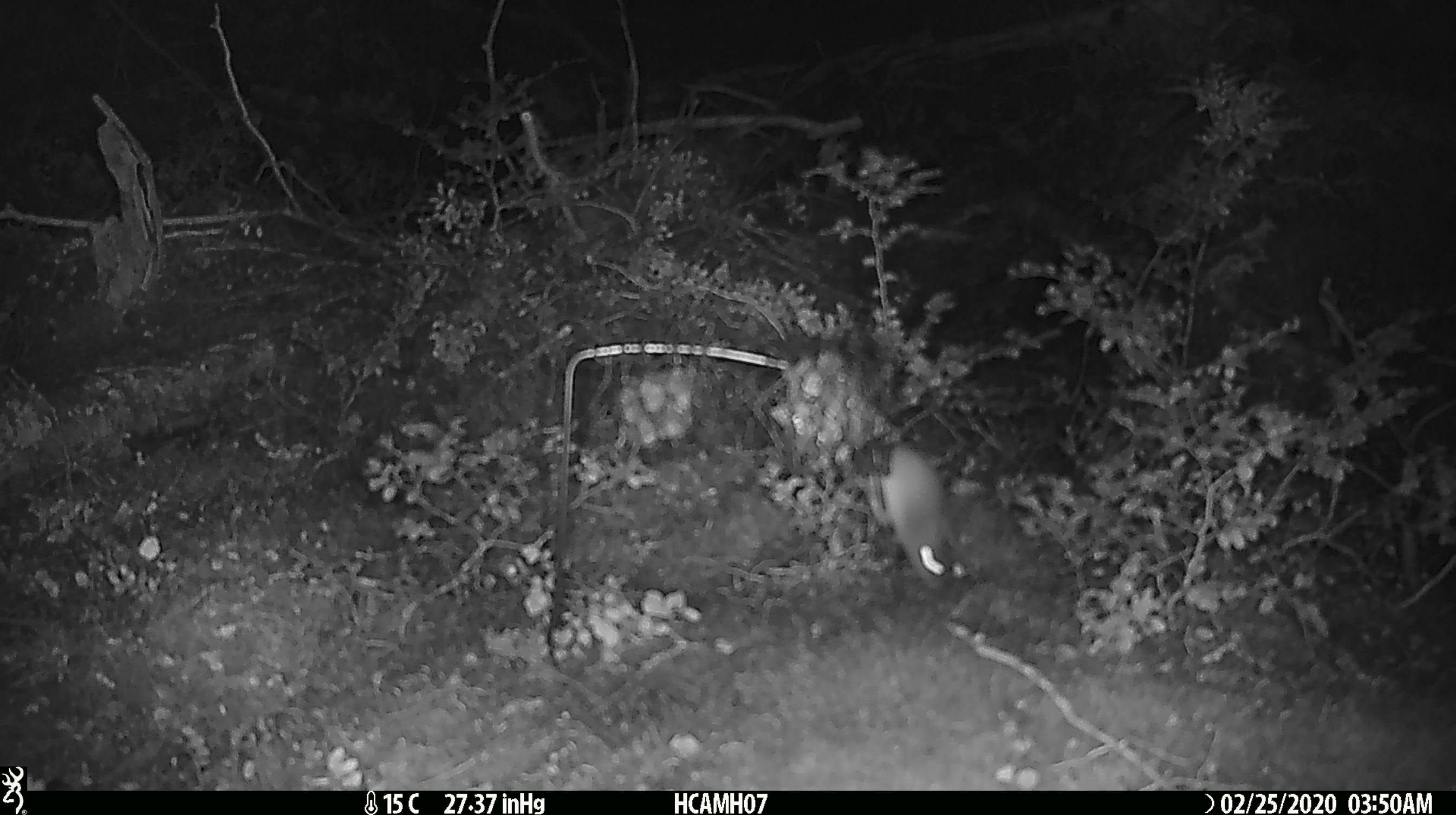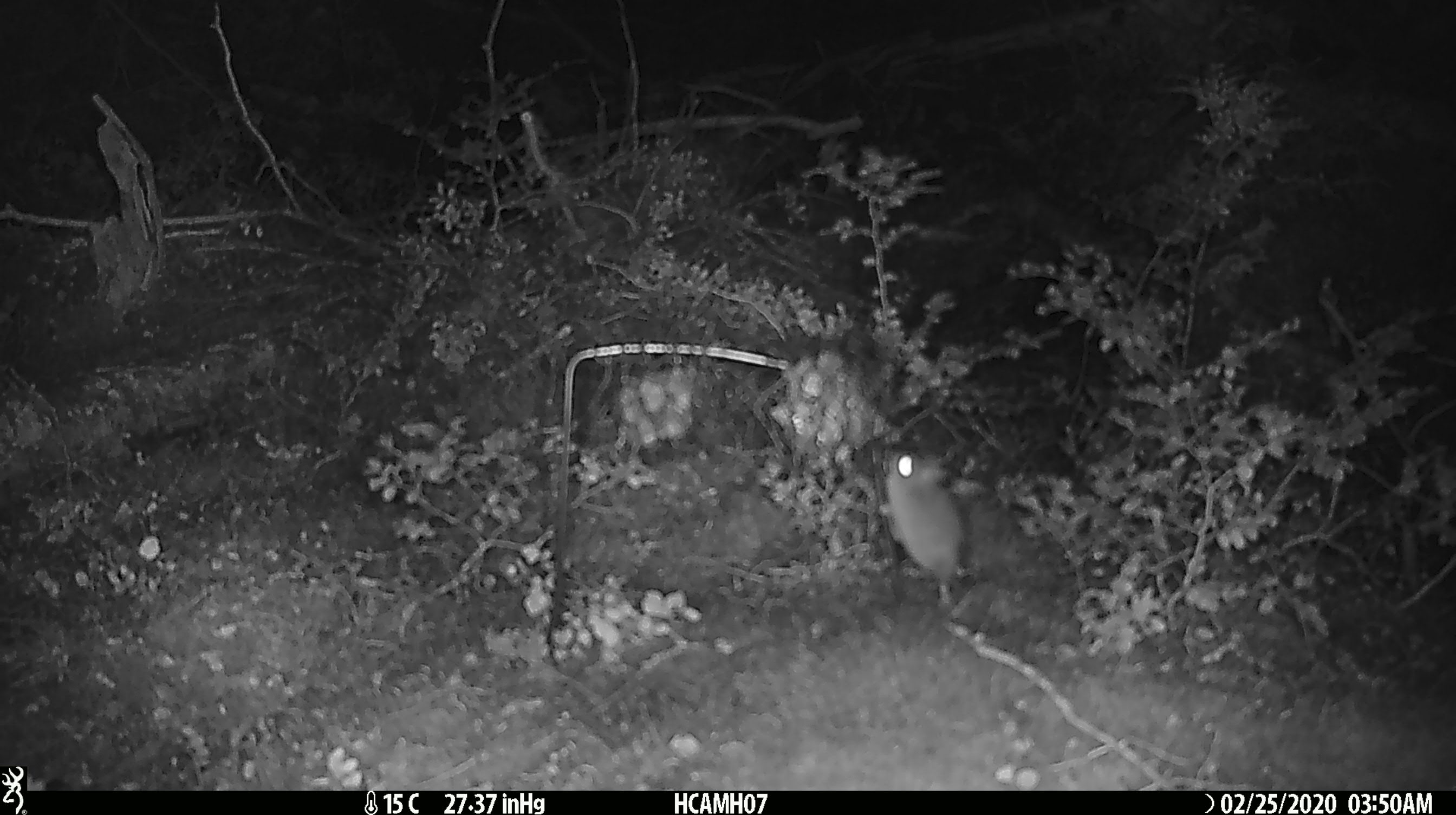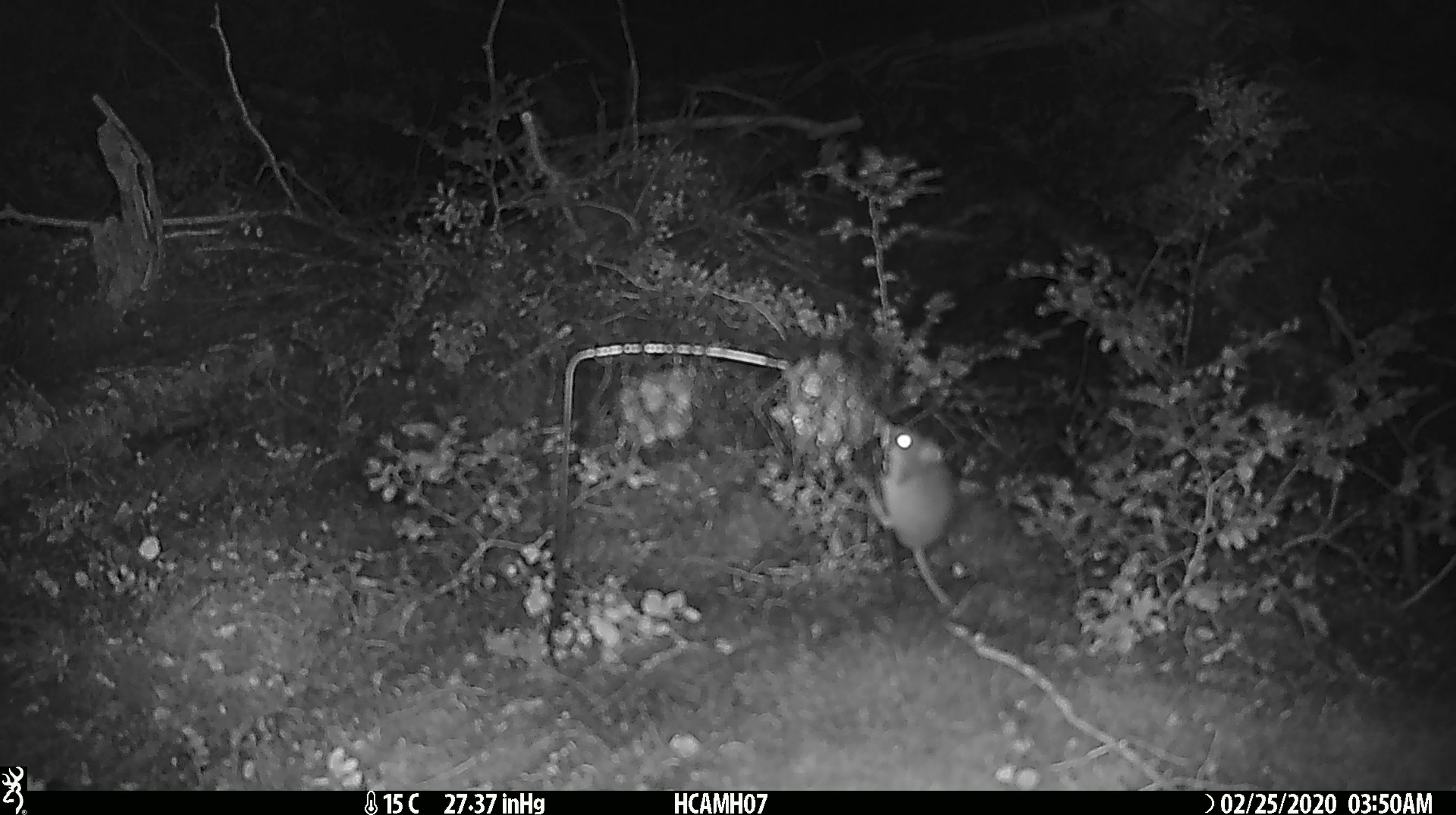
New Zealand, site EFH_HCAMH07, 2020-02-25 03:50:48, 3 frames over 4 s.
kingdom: Animalia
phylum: Chordata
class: Mammalia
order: Rodentia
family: Muridae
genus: Mus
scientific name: Mus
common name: mouse